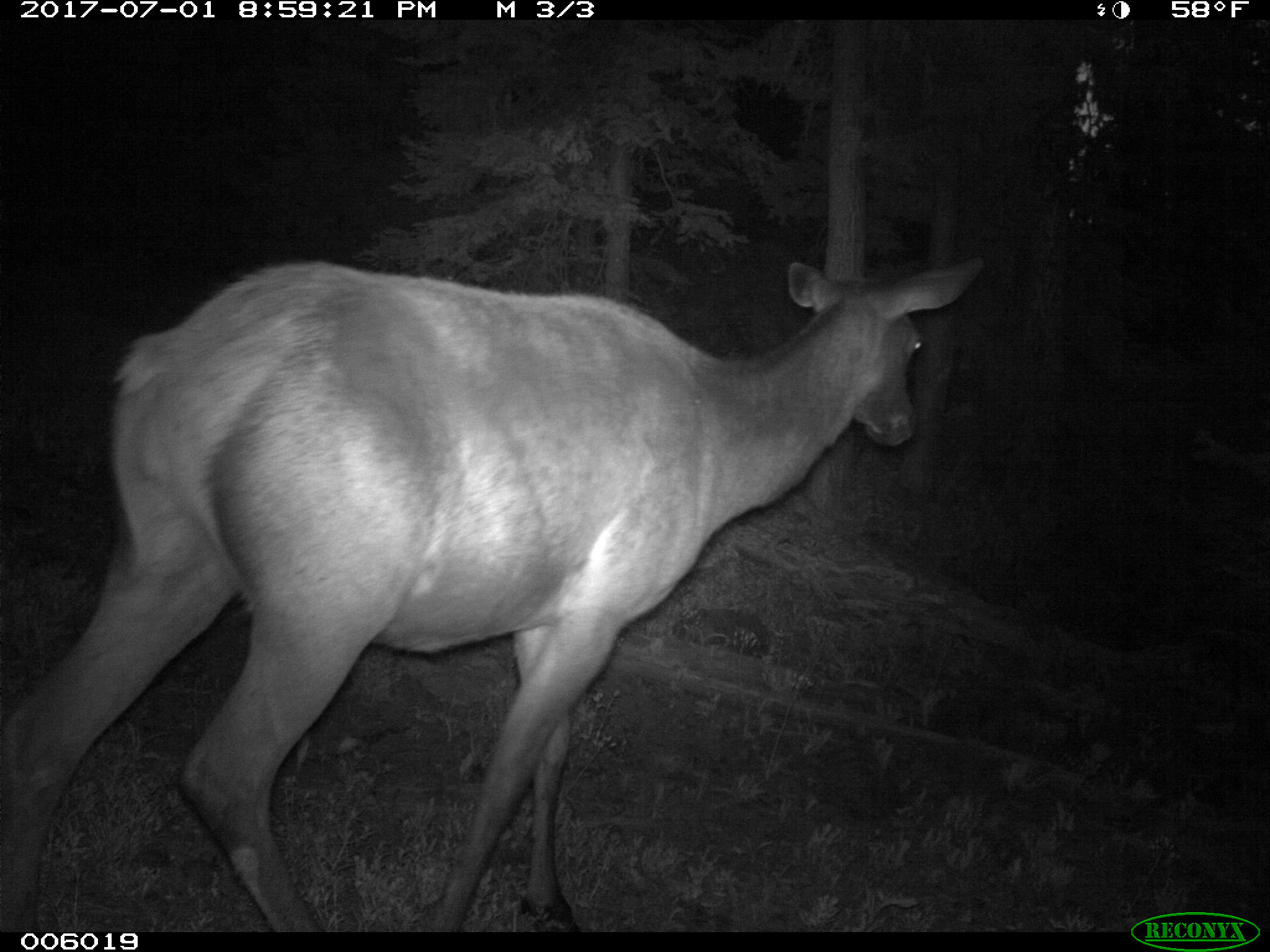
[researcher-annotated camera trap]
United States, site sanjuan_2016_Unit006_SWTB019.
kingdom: Animalia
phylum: Chordata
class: Mammalia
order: Artiodactyla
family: Cervidae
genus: Cervus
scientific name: Cervus elaphus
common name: red deer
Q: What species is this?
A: Cervus elaphus (red deer).